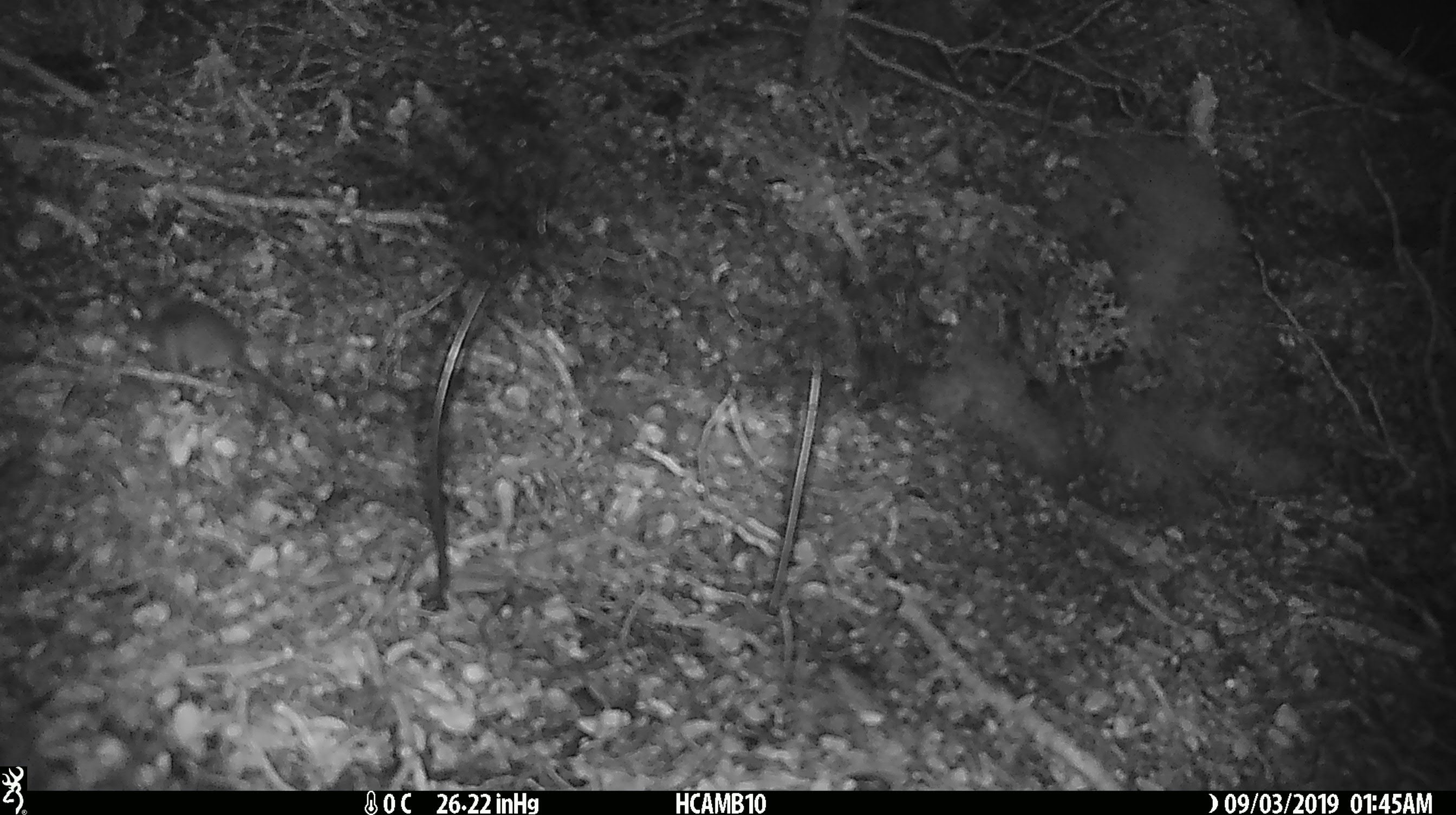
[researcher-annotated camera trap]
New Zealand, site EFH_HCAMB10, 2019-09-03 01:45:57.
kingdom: Animalia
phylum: Chordata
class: Mammalia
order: Rodentia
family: Muridae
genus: Mus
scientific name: Mus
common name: mouse